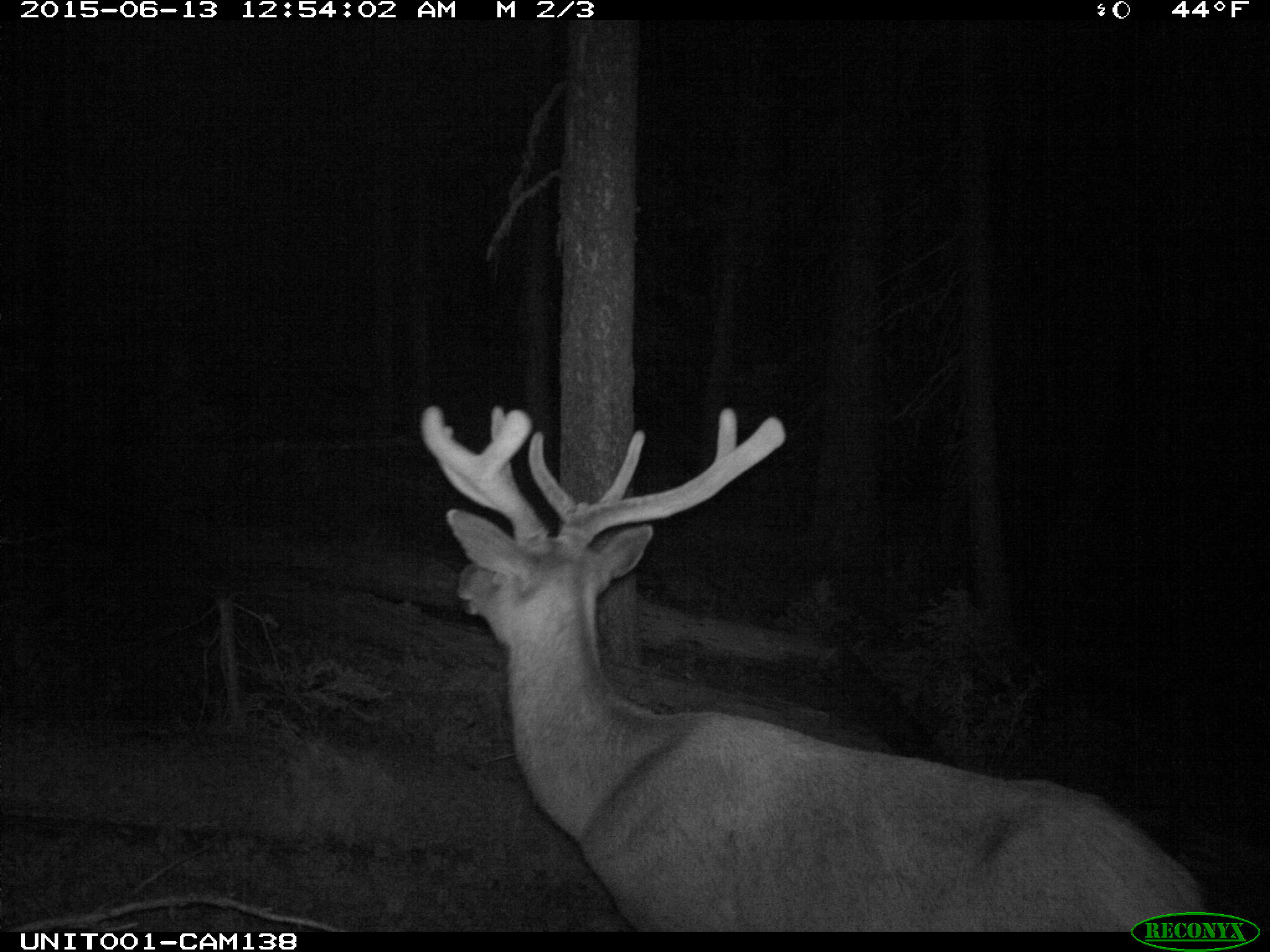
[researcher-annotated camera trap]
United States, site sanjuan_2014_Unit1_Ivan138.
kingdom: Animalia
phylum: Chordata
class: Mammalia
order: Artiodactyla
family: Cervidae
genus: Cervus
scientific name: Cervus elaphus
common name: red deer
Cervus elaphus (red deer).